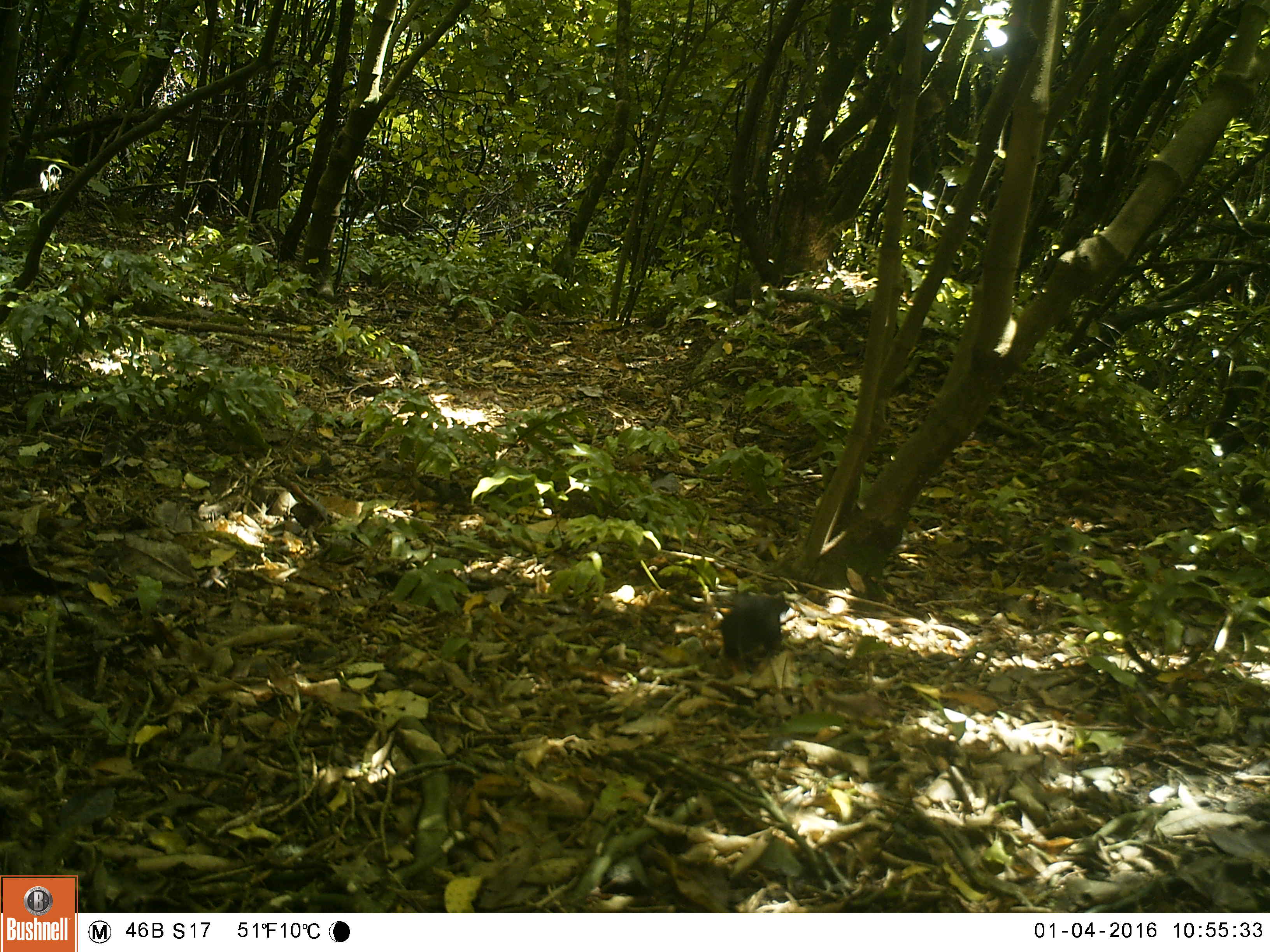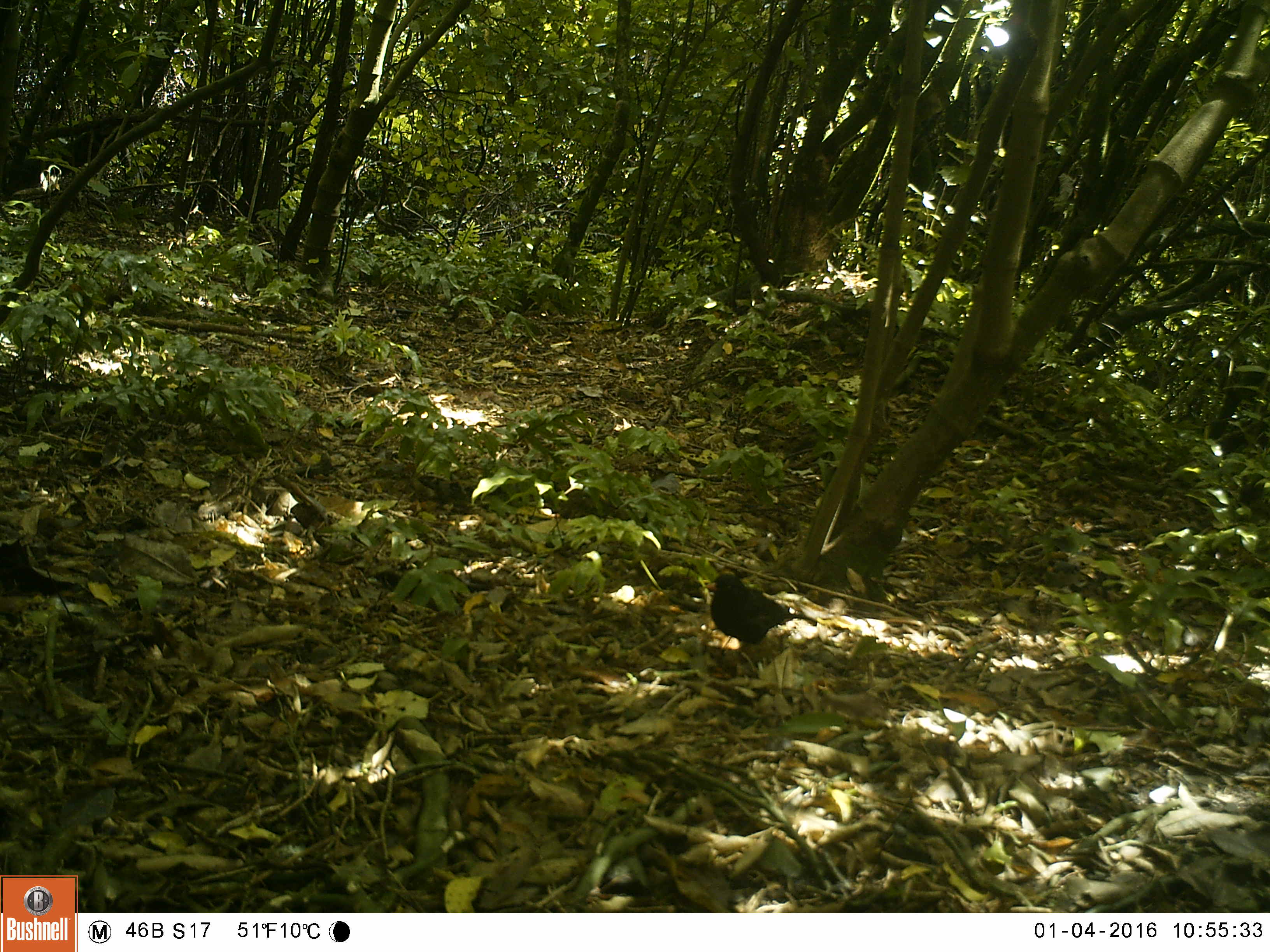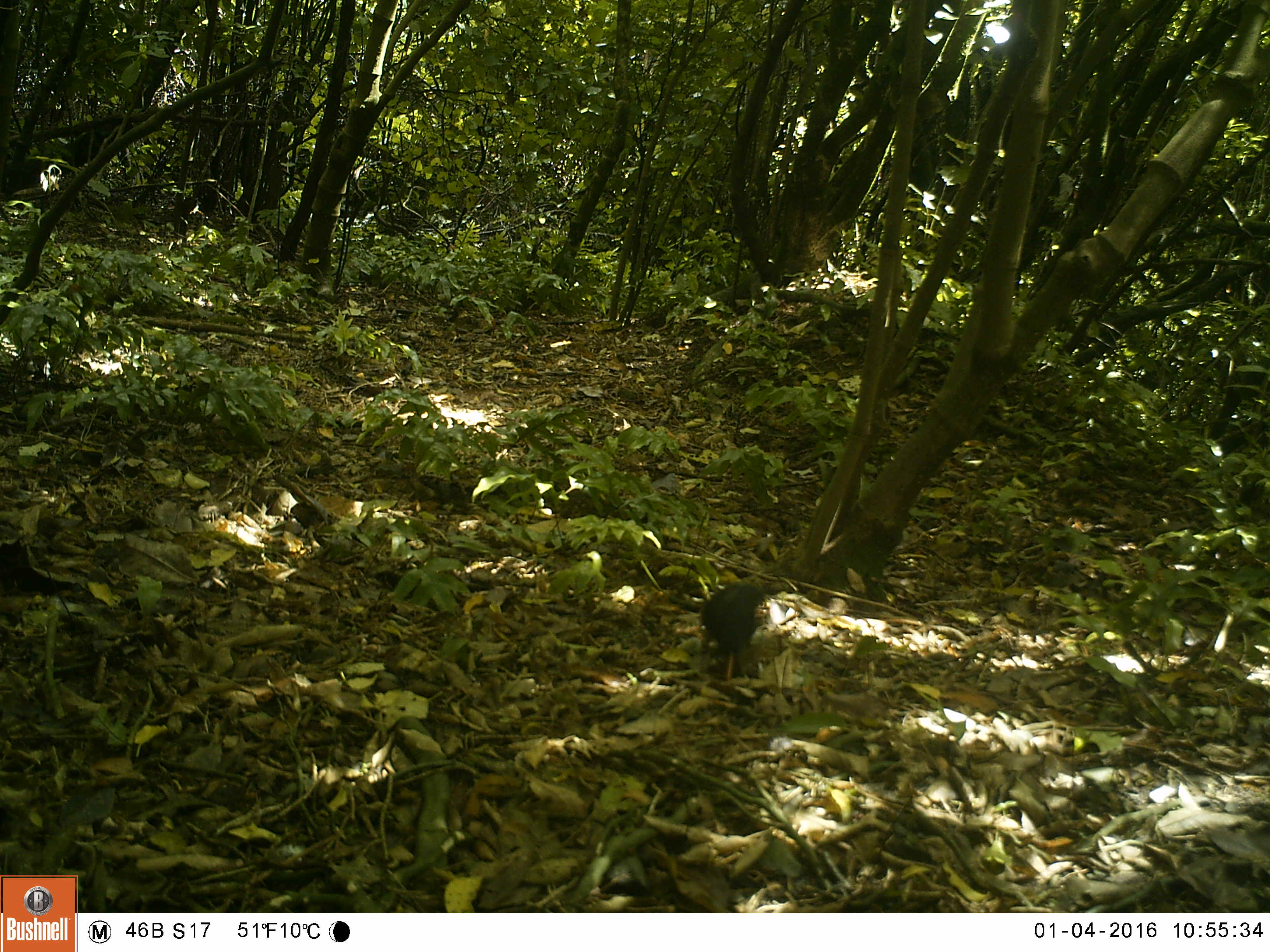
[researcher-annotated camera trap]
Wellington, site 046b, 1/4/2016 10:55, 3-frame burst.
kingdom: Animalia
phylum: Chordata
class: Aves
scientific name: Aves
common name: bird